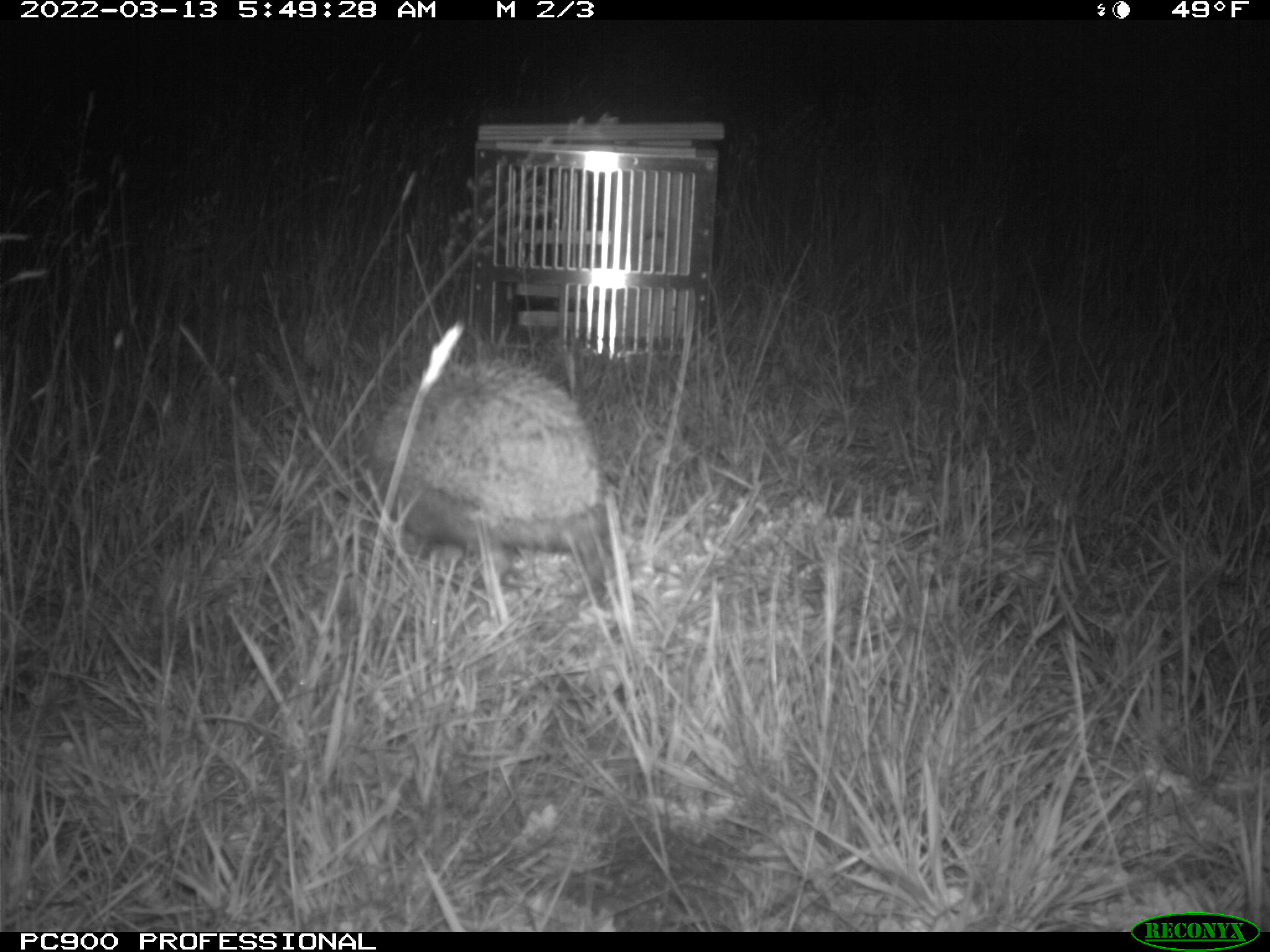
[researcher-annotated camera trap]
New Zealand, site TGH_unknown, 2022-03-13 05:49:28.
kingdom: Animalia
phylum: Chordata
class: Mammalia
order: Eulipotyphla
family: Erinaceidae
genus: Erinaceus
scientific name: Erinaceus europaeus europaeus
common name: european hedgehog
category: hedgehog